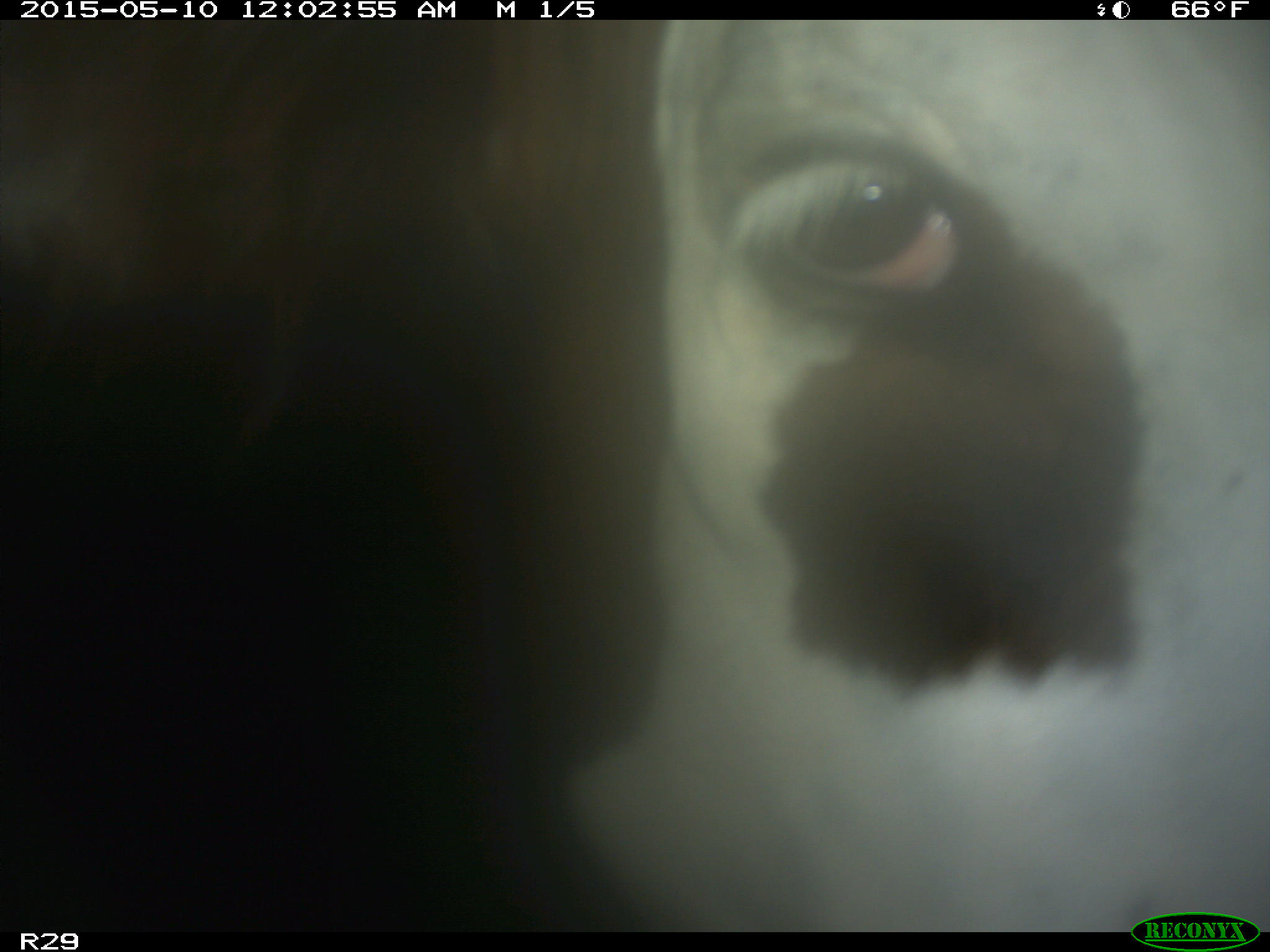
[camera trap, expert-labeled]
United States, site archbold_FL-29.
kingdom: Animalia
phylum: Chordata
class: Mammalia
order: Artiodactyla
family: Bovidae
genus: Bos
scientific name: Bos taurus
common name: domestic cow